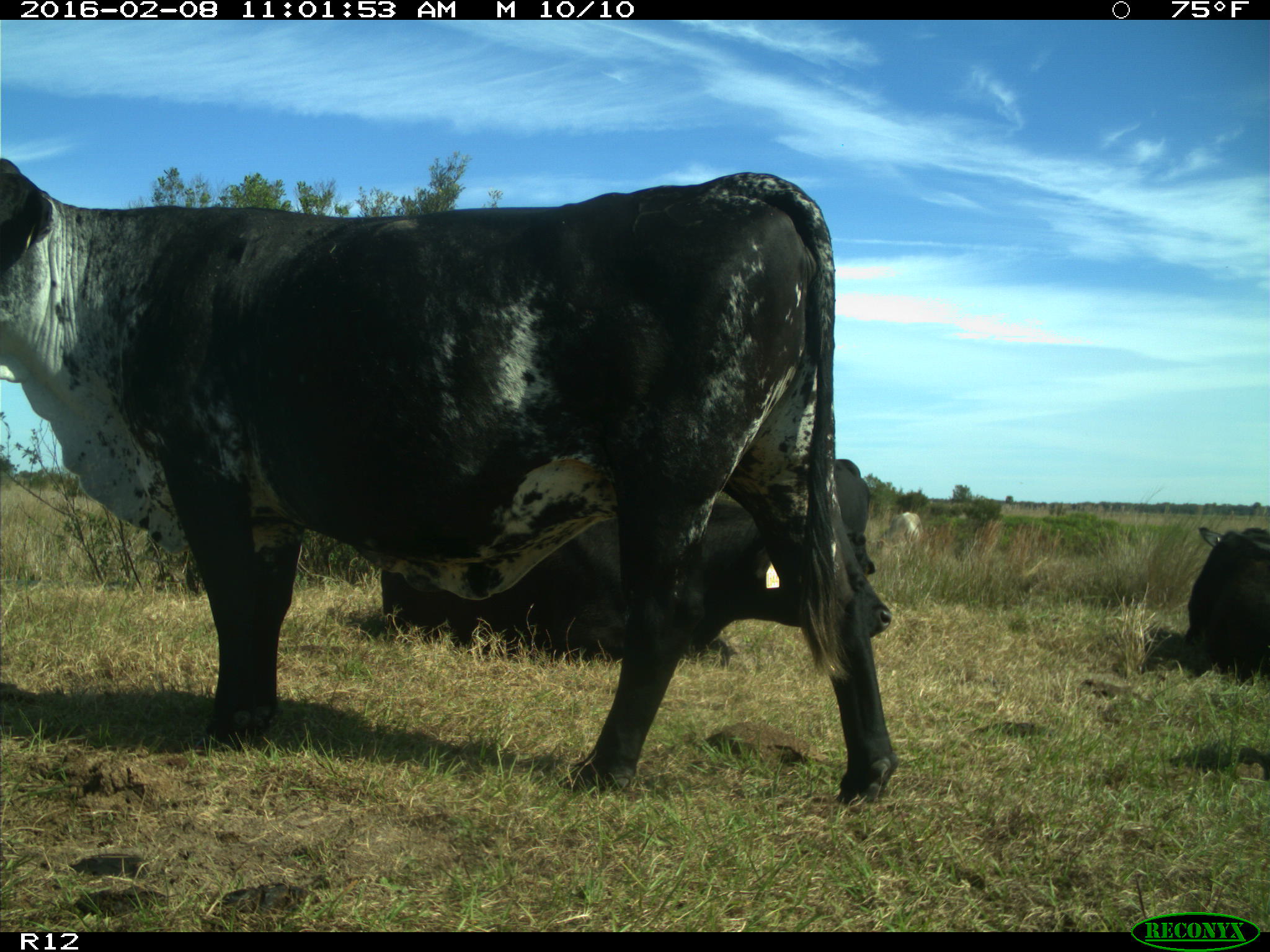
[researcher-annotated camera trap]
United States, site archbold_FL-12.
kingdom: Animalia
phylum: Chordata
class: Mammalia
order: Artiodactyla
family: Bovidae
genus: Bos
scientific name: Bos taurus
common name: domestic cow